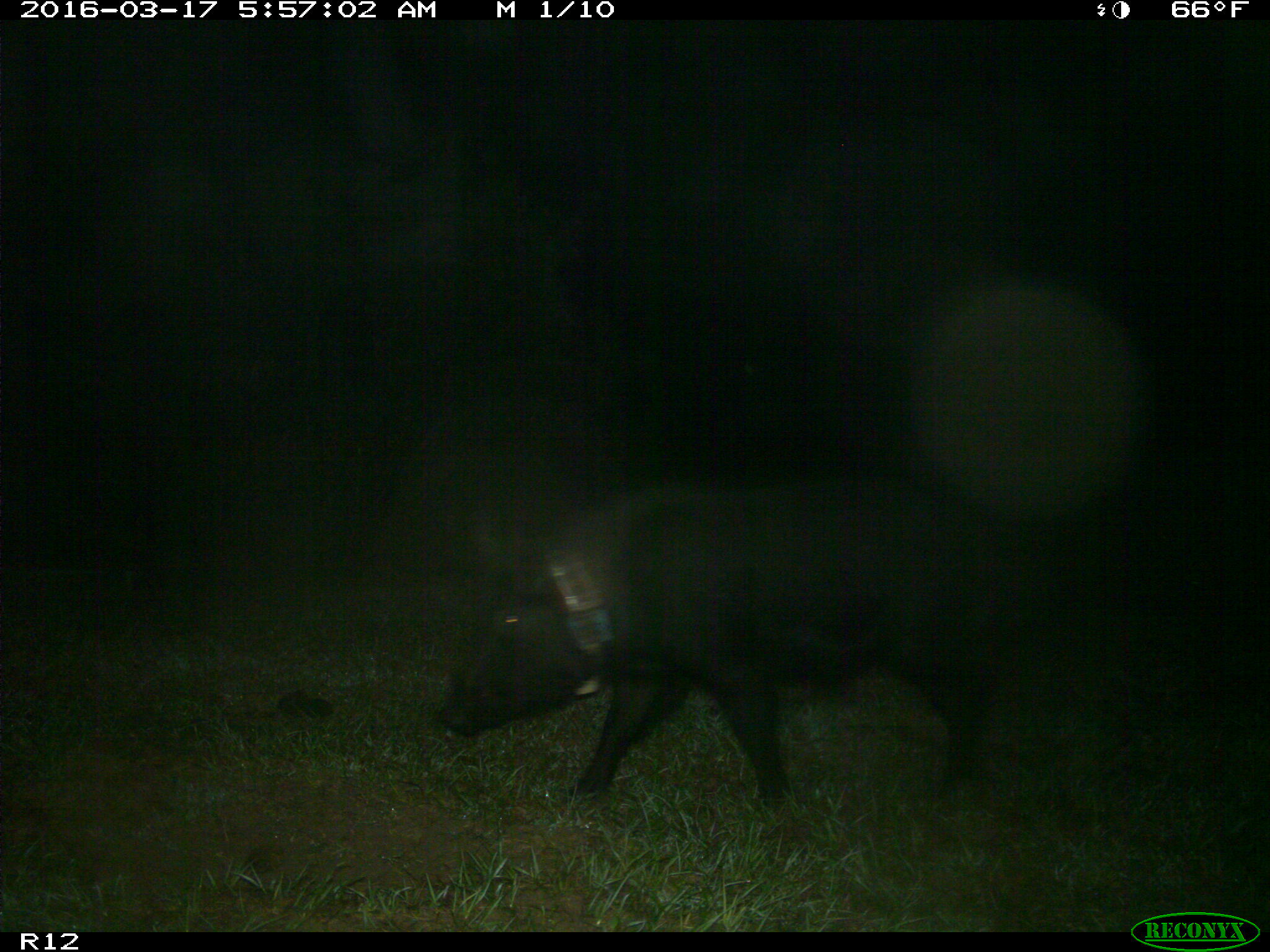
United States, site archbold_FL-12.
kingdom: Animalia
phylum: Chordata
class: Mammalia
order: Artiodactyla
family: Suidae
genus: Sus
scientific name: Sus scrofa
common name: wild boar